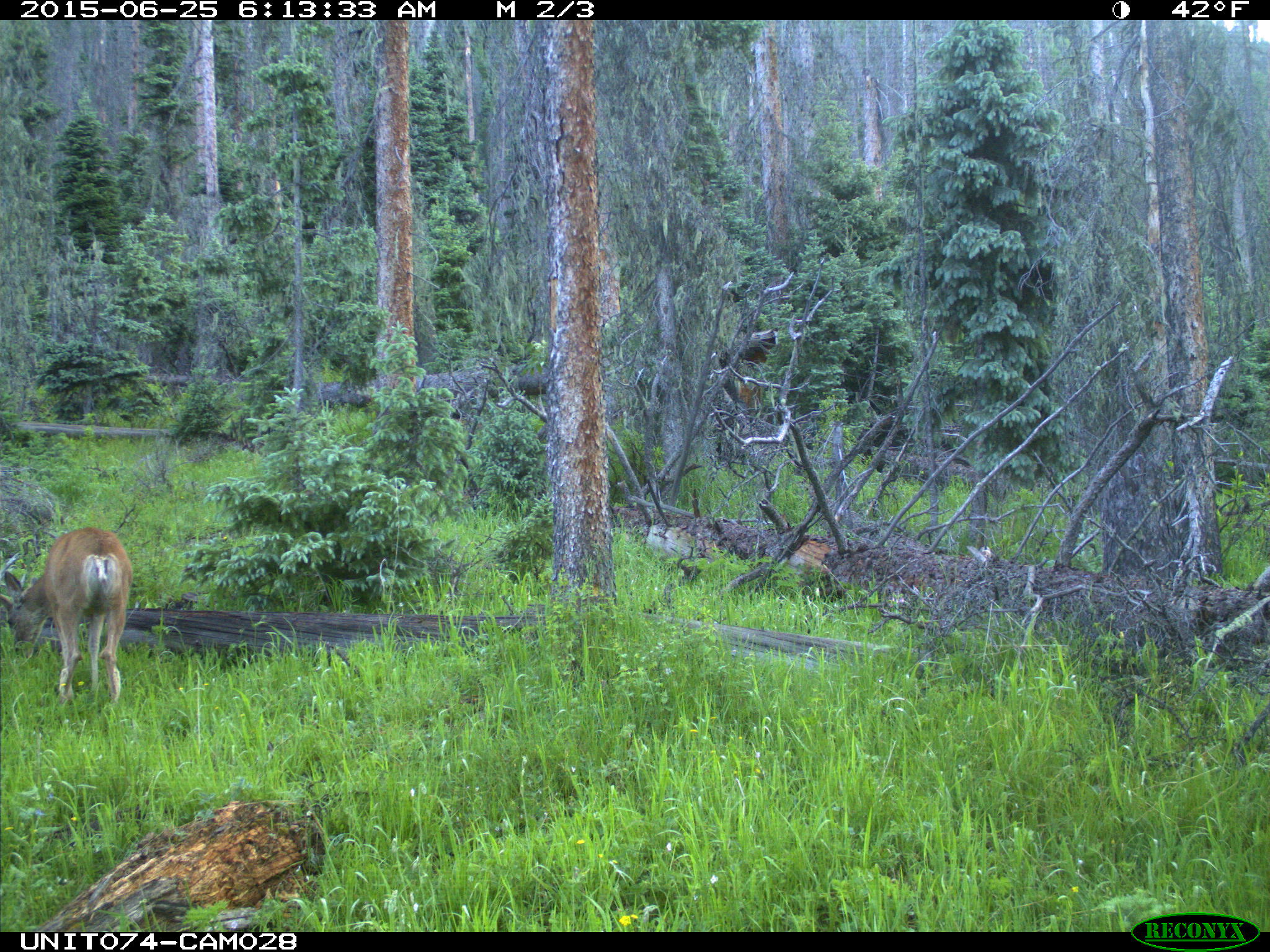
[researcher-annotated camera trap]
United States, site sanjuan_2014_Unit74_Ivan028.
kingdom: Animalia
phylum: Chordata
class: Mammalia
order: Artiodactyla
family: Cervidae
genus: Odocoileus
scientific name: Odocoileus hemionus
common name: mule deer